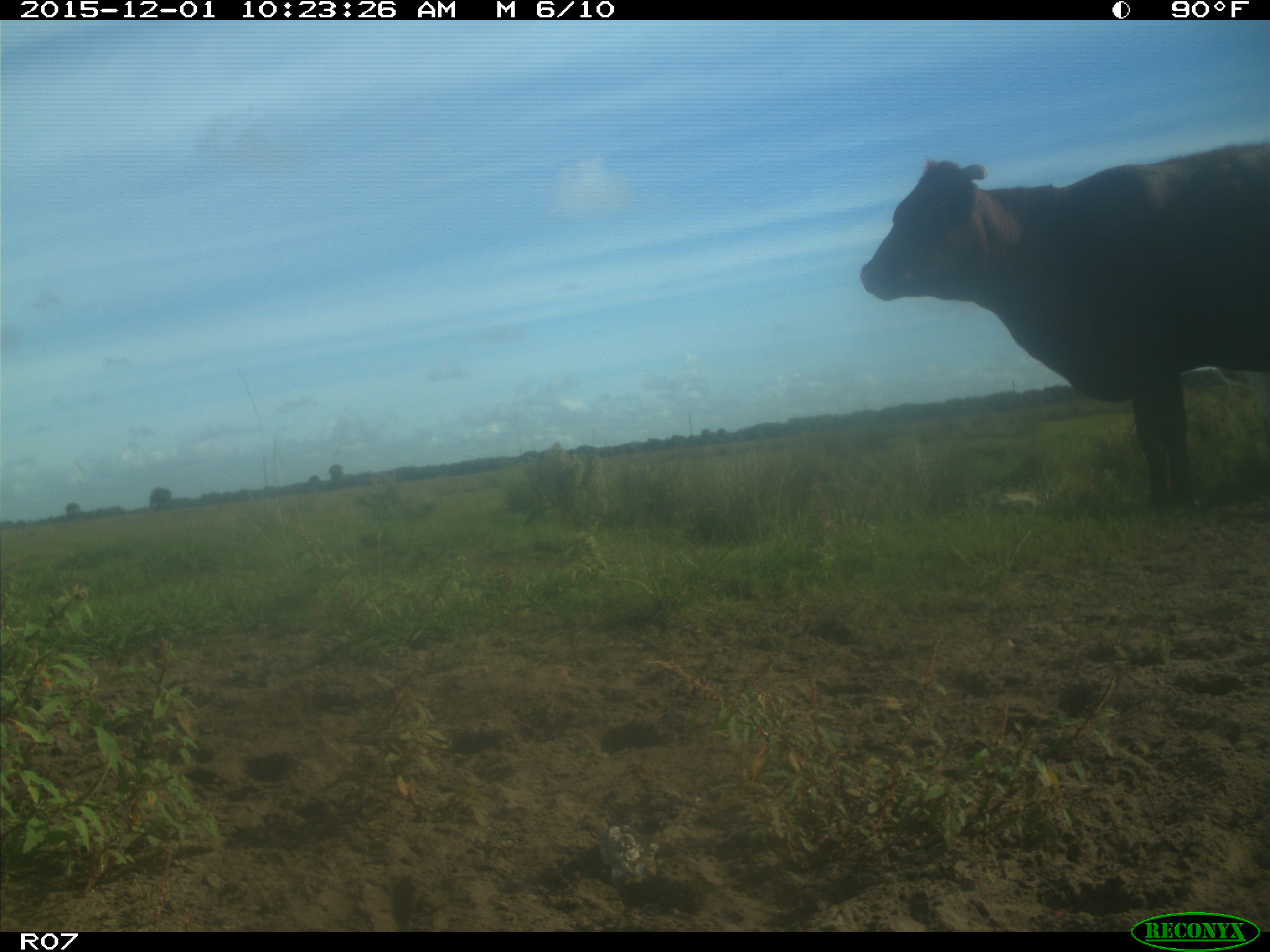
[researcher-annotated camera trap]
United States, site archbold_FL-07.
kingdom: Animalia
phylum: Chordata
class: Mammalia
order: Artiodactyla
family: Bovidae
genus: Bos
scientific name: Bos taurus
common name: domestic cow